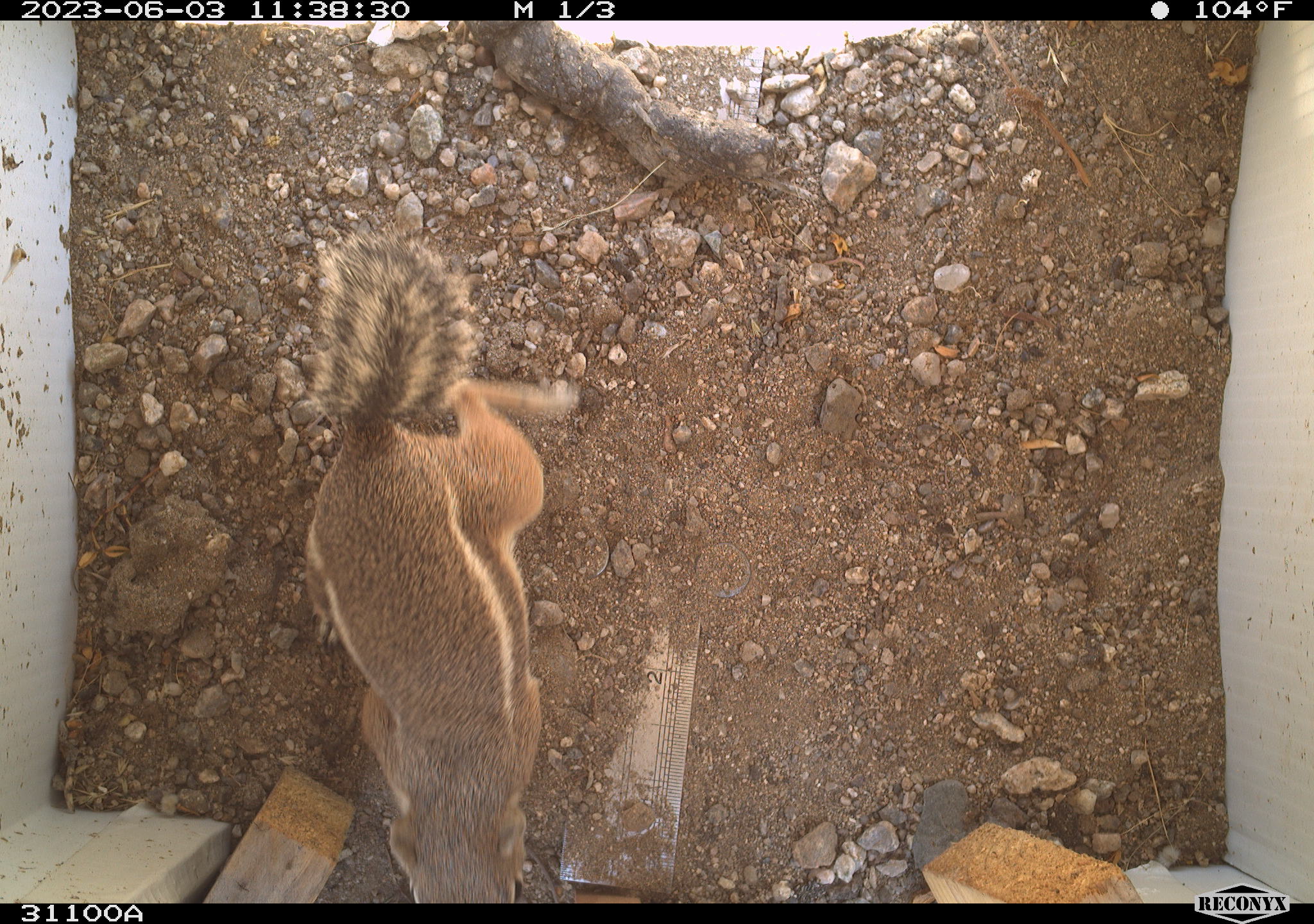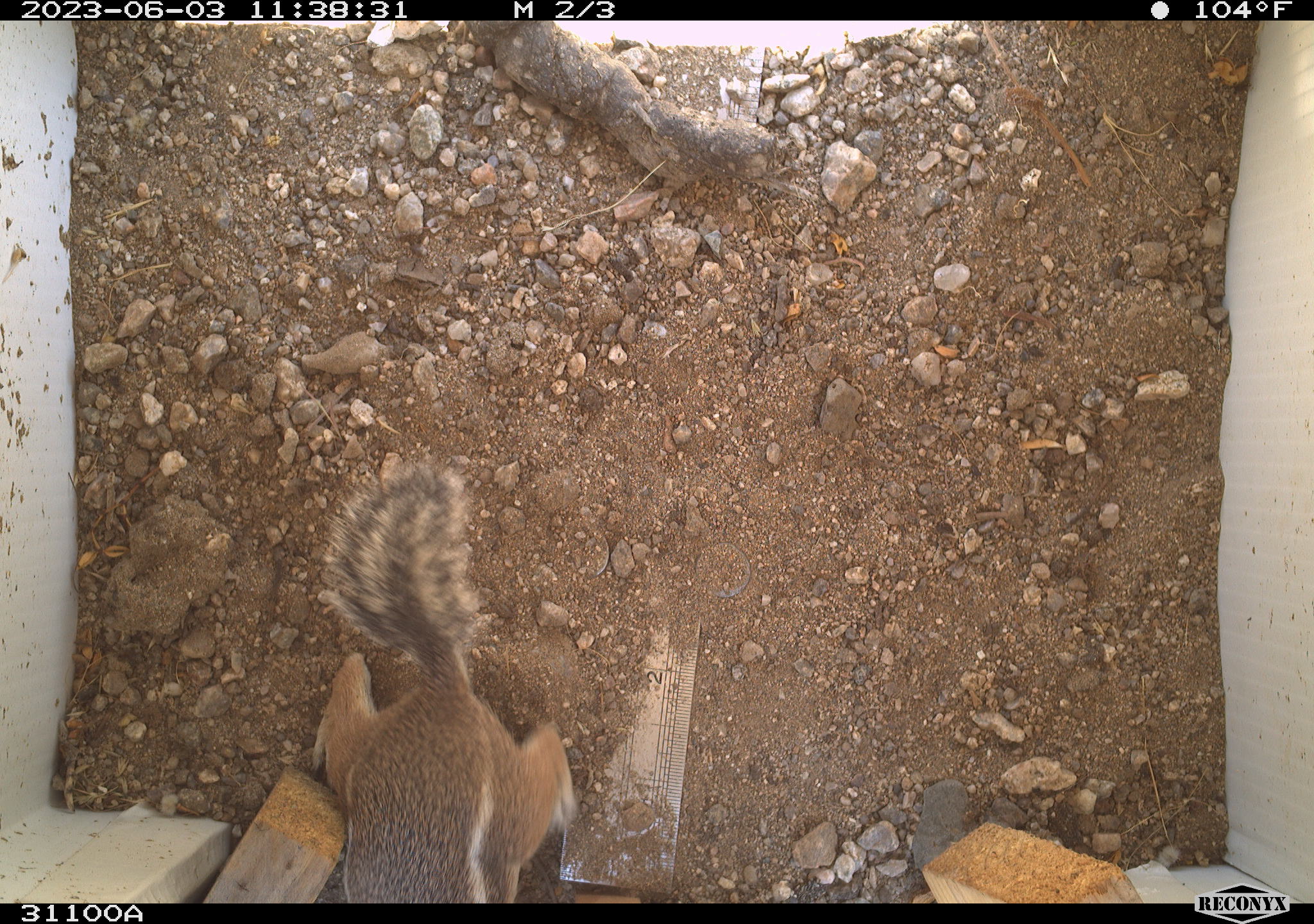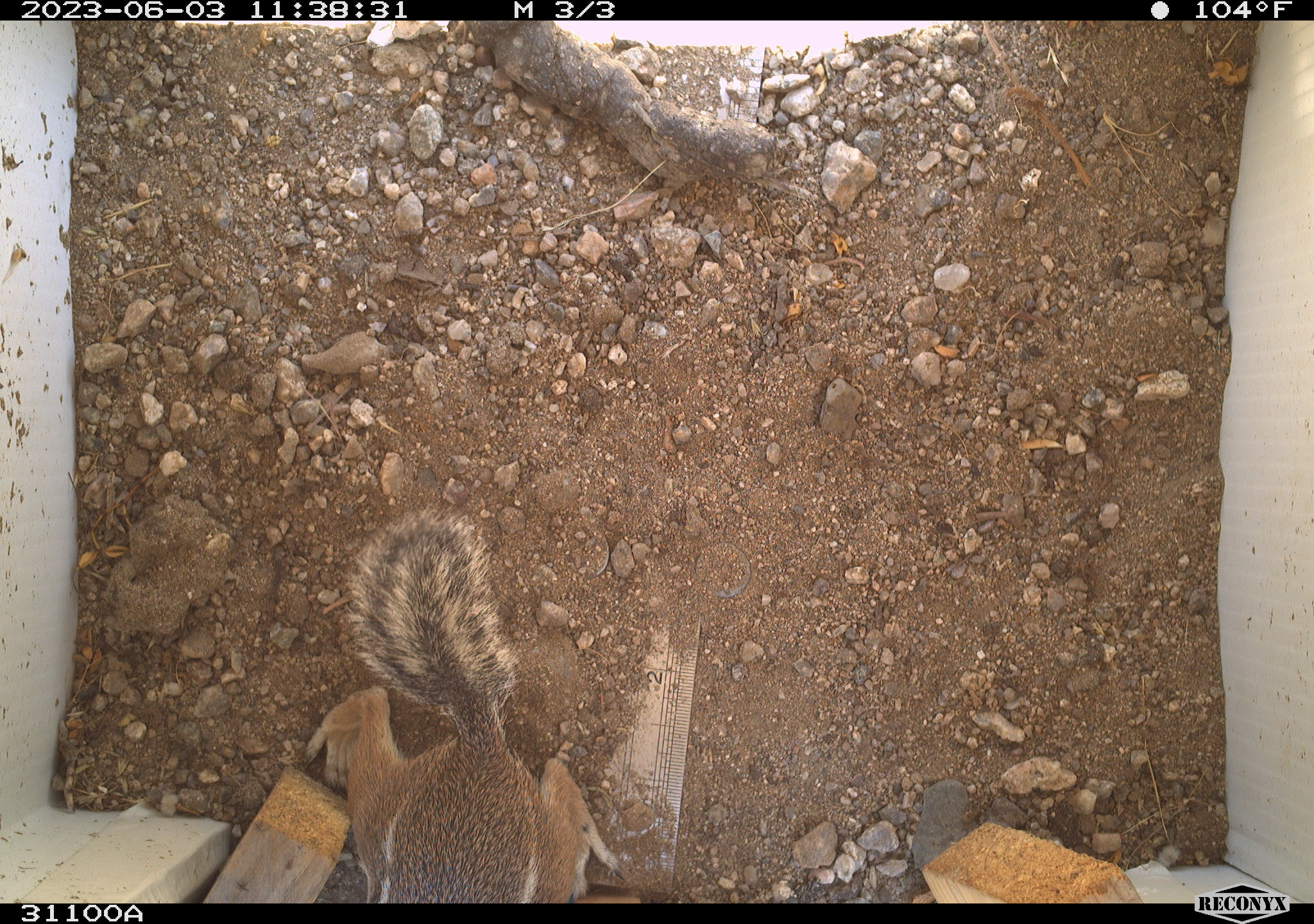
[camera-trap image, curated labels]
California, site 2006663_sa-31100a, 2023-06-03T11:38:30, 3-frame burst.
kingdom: Animalia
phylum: Chordata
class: Mammalia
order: Rodentia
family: Sciuridae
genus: Ammospermophilus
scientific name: Ammospermophilus leucurus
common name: white-tailed antelope squirrel